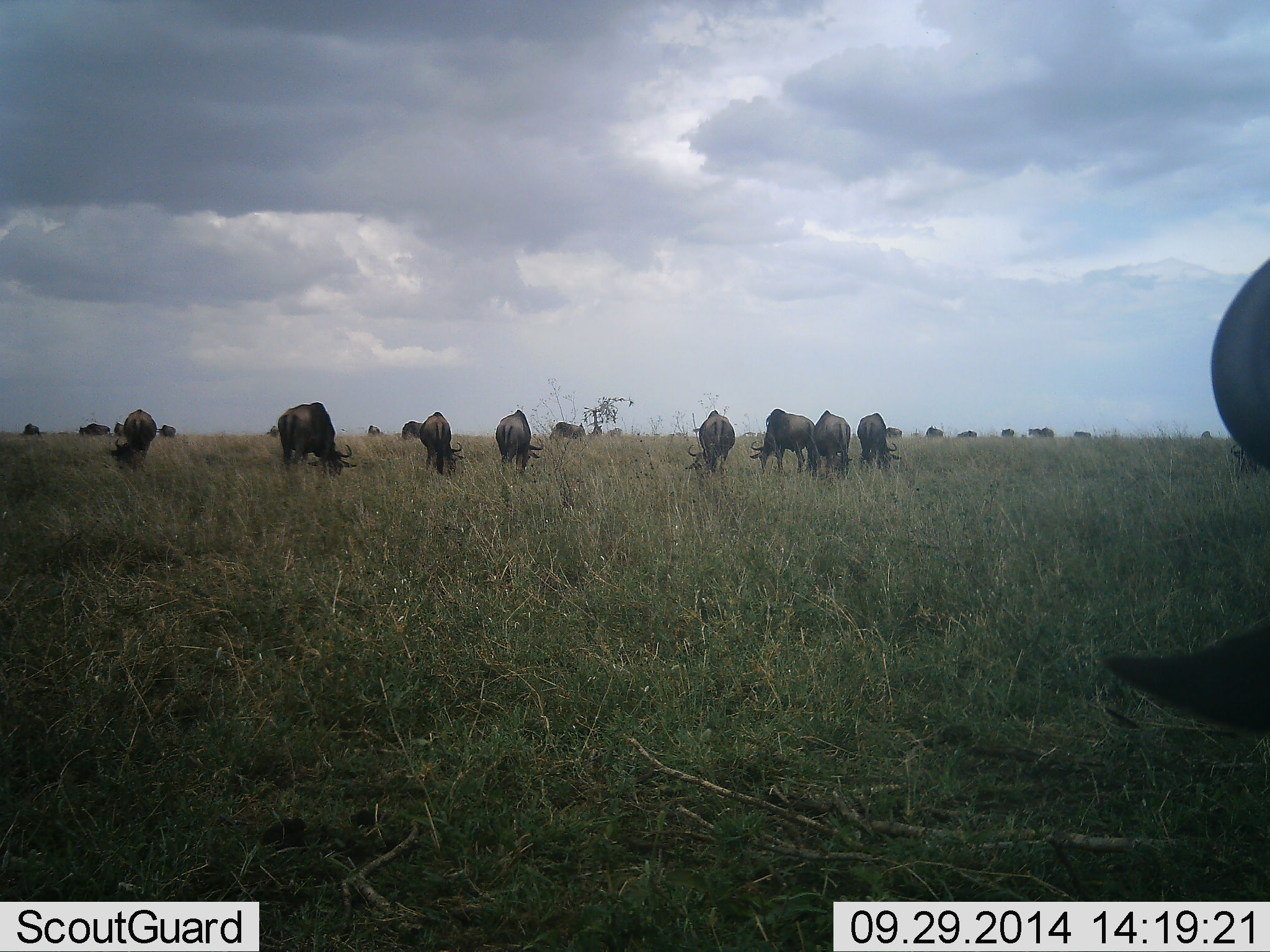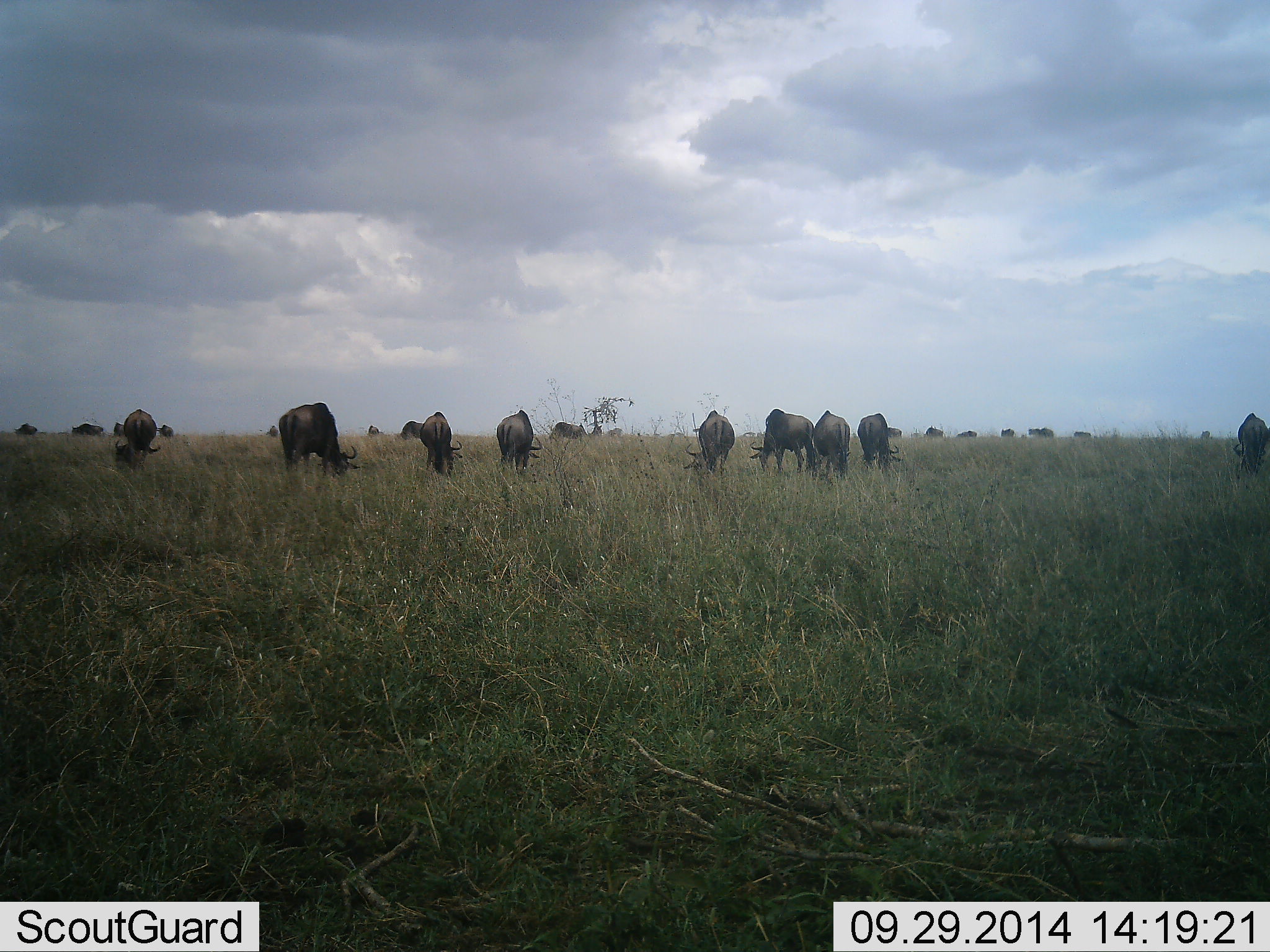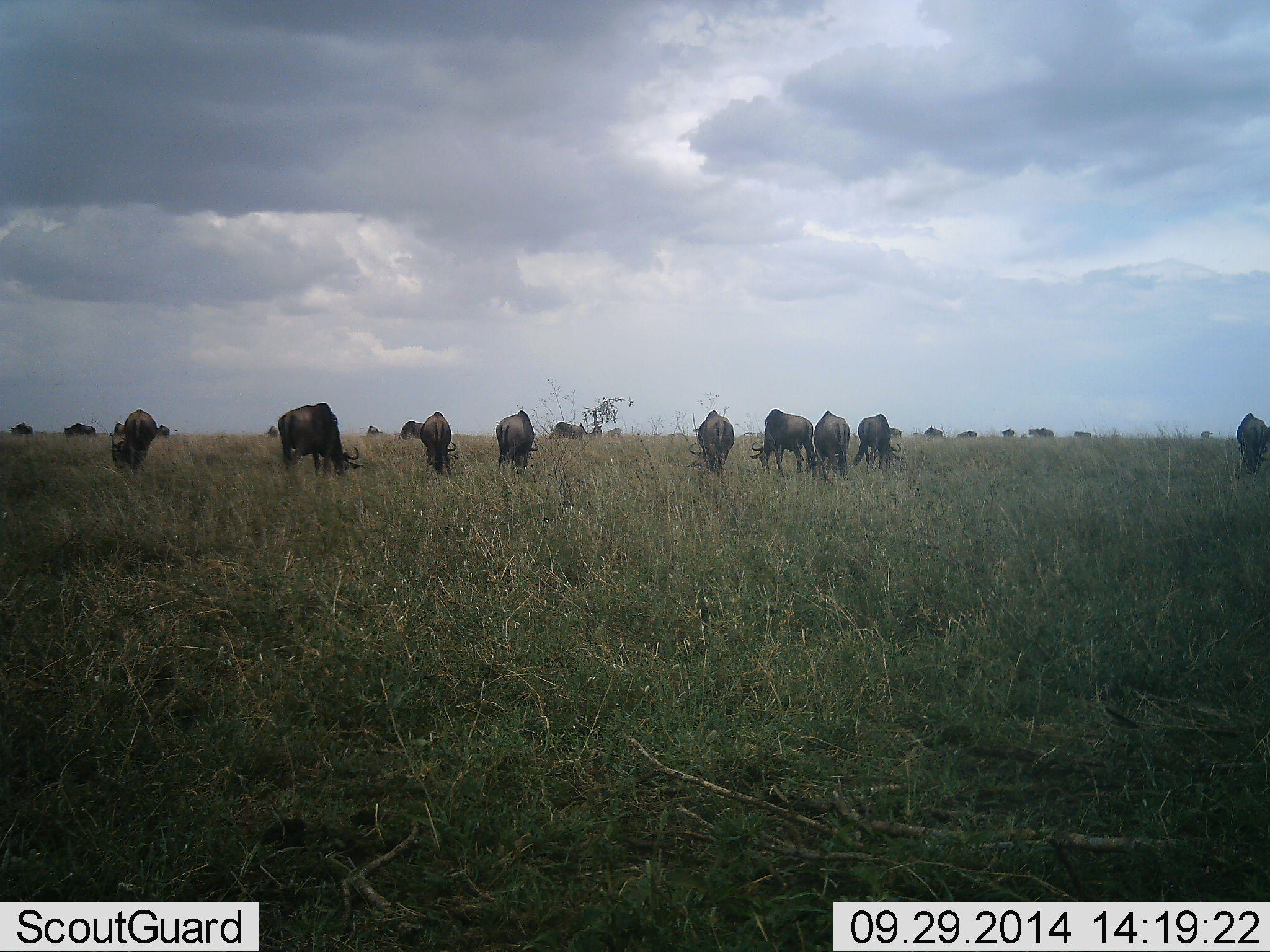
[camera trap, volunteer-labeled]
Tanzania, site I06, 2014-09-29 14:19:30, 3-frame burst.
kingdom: Animalia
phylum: Chordata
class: Mammalia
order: Artiodactyla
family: Bovidae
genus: Connochaetes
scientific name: Connochaetes taurinus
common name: blue wildebeest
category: wildebeest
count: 11-50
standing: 30%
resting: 10%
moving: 40%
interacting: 10%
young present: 0%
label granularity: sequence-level